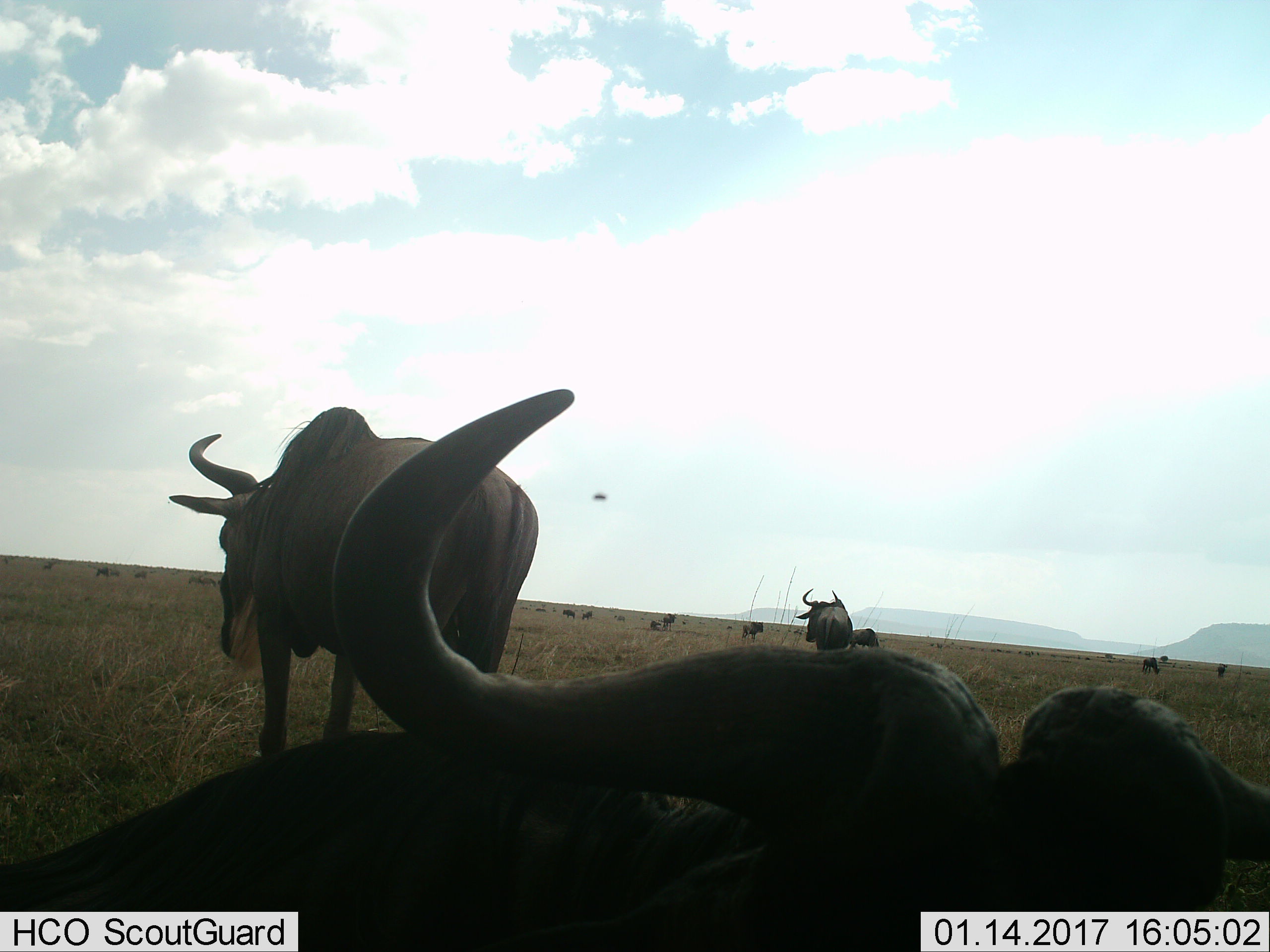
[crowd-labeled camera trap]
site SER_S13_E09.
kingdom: Animalia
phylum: Chordata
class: Mammalia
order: Artiodactyla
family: Bovidae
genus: Connochaetes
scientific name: Connochaetes taurinus taurinus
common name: blue wildebeest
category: wildebeestblue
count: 11-50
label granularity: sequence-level